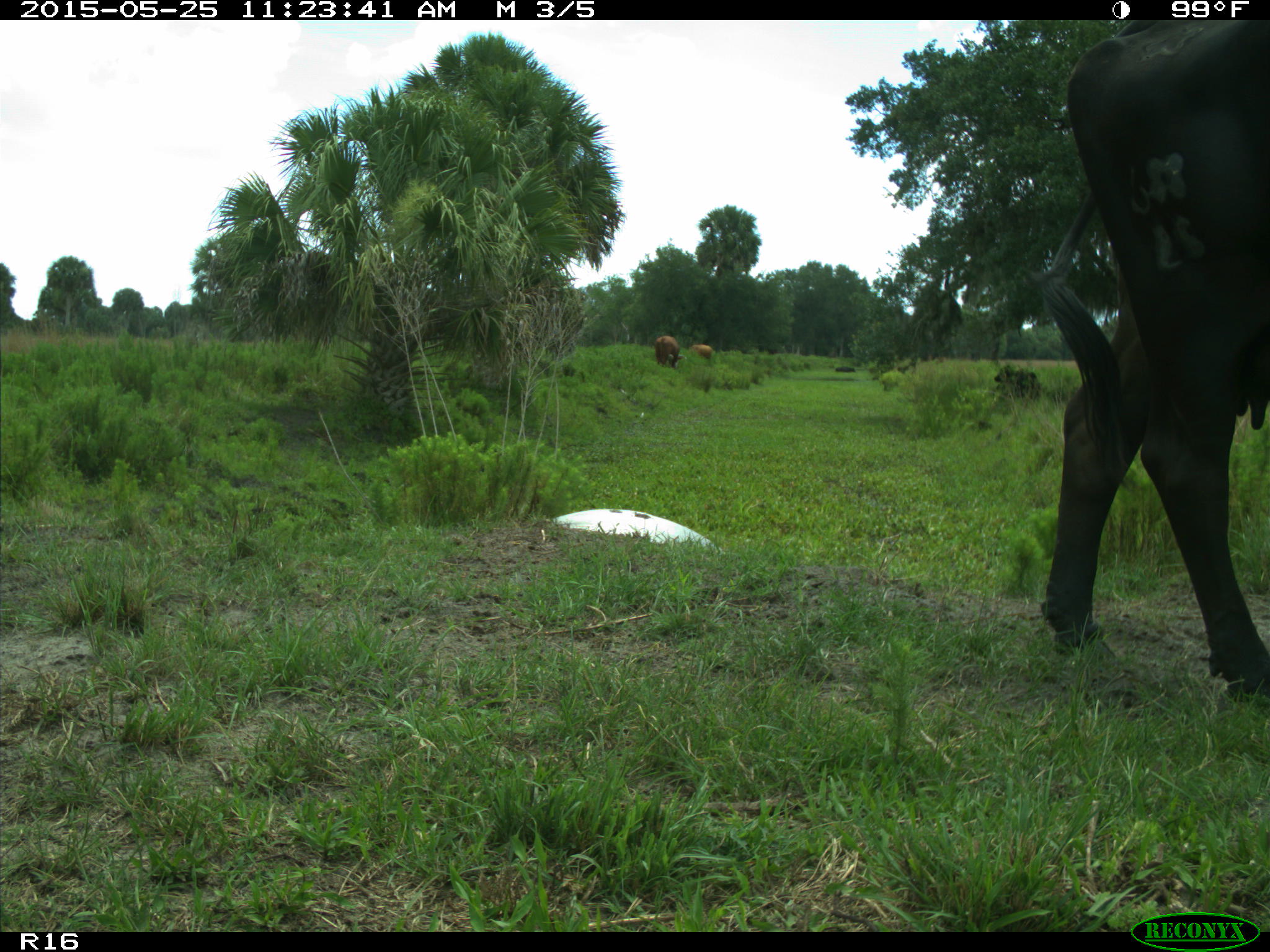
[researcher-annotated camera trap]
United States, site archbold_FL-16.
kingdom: Animalia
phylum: Chordata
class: Mammalia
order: Artiodactyla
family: Bovidae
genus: Bos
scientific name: Bos taurus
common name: domestic cow